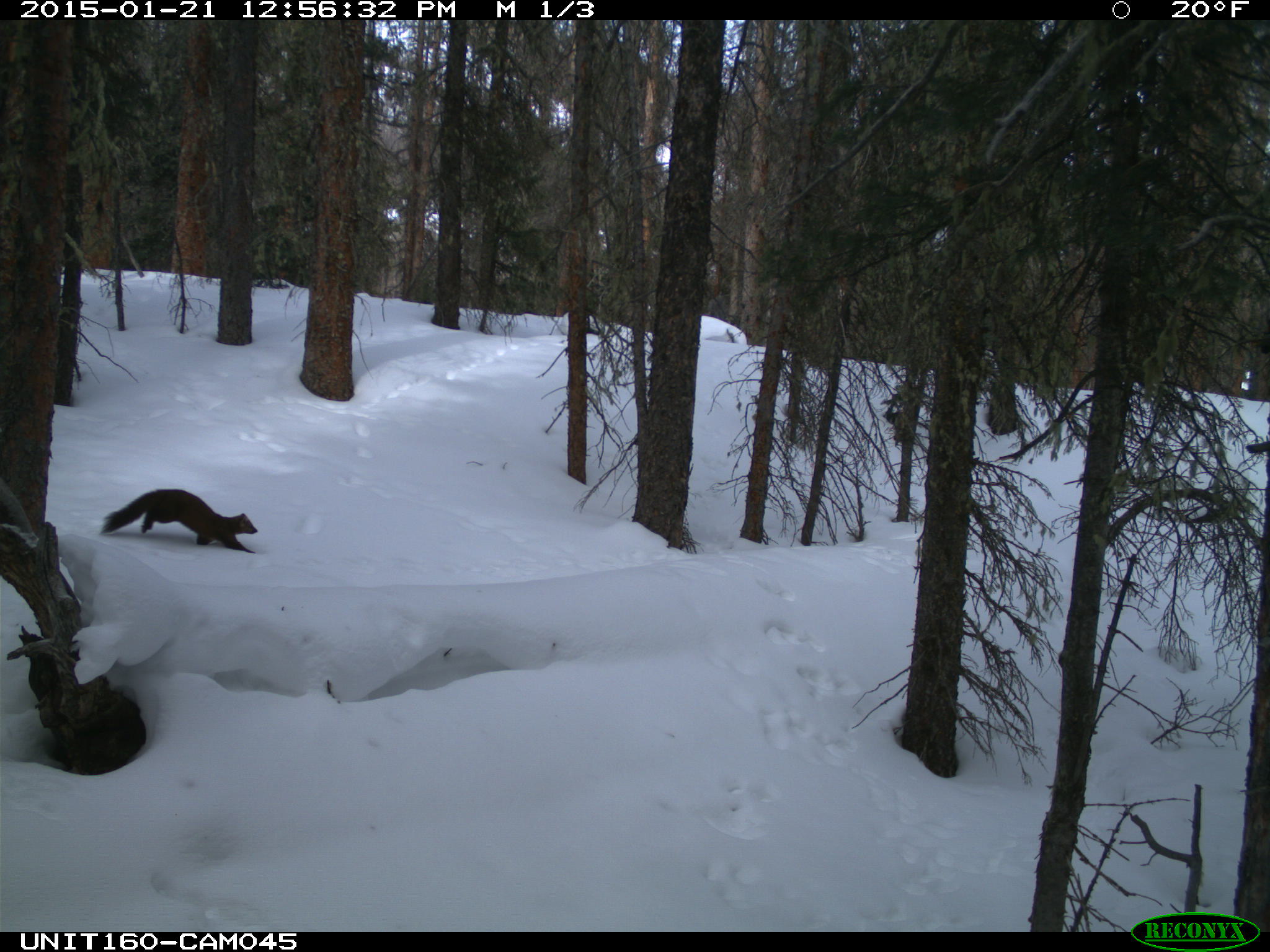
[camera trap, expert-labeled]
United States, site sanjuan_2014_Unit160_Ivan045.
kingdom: Animalia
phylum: Chordata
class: Mammalia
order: Carnivora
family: Mustelidae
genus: Martes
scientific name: Martes americana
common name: american marten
Martes americana (american marten).